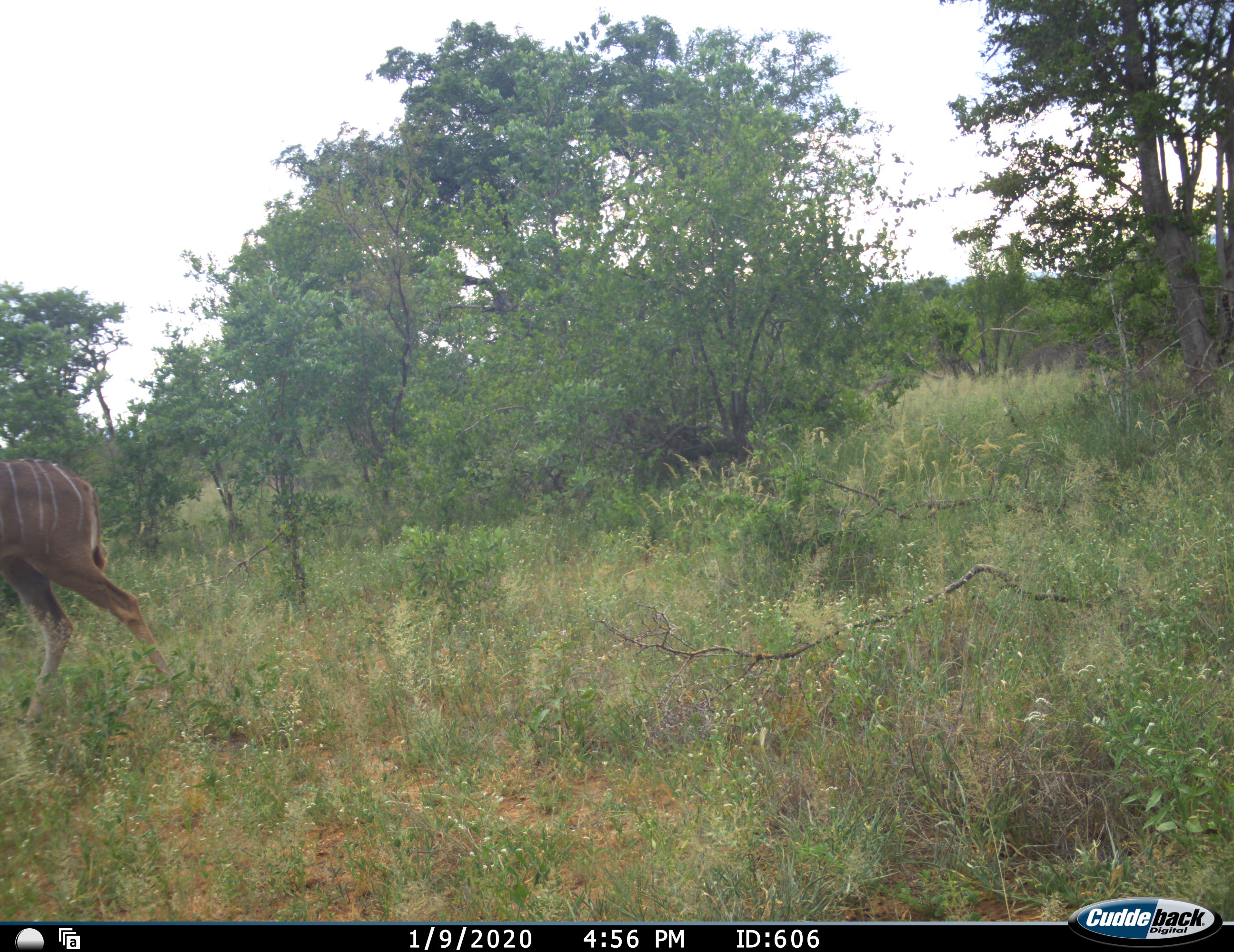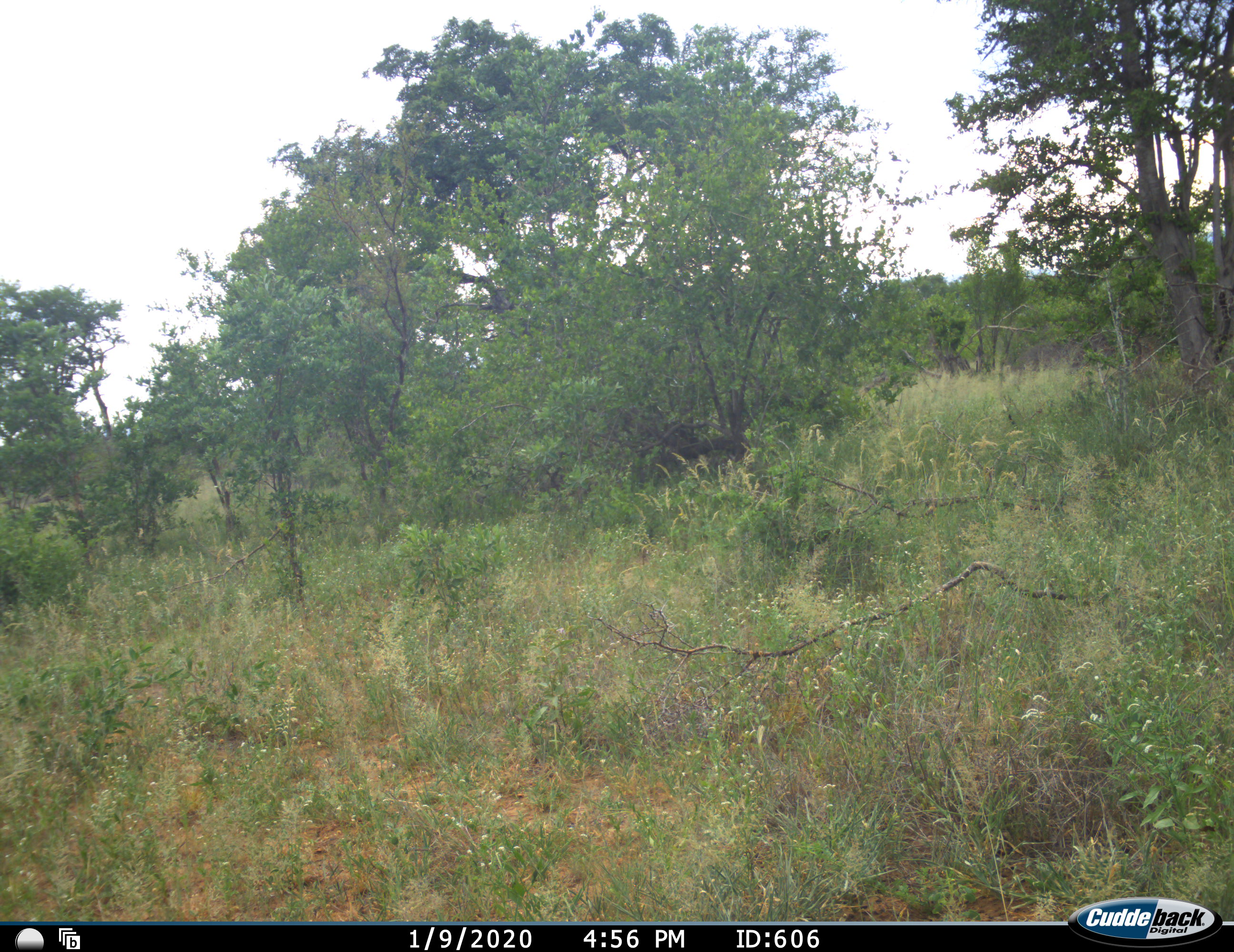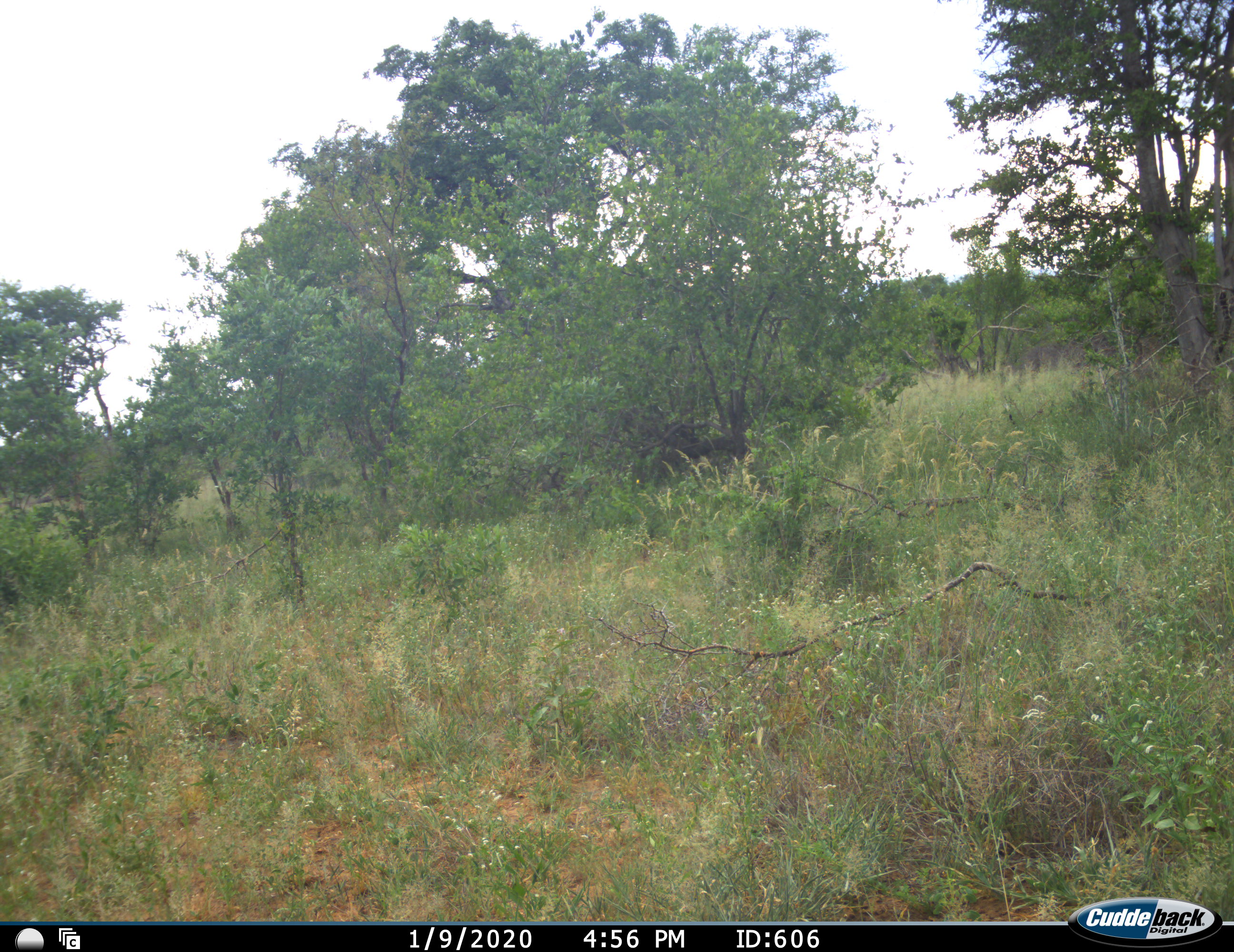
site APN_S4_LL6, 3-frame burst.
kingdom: Animalia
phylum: Chordata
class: Mammalia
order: Artiodactyla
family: Bovidae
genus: Tragelaphus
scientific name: Tragelaphus angasii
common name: nyala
Nyala (Tragelaphus angasii), count 1. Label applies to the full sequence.